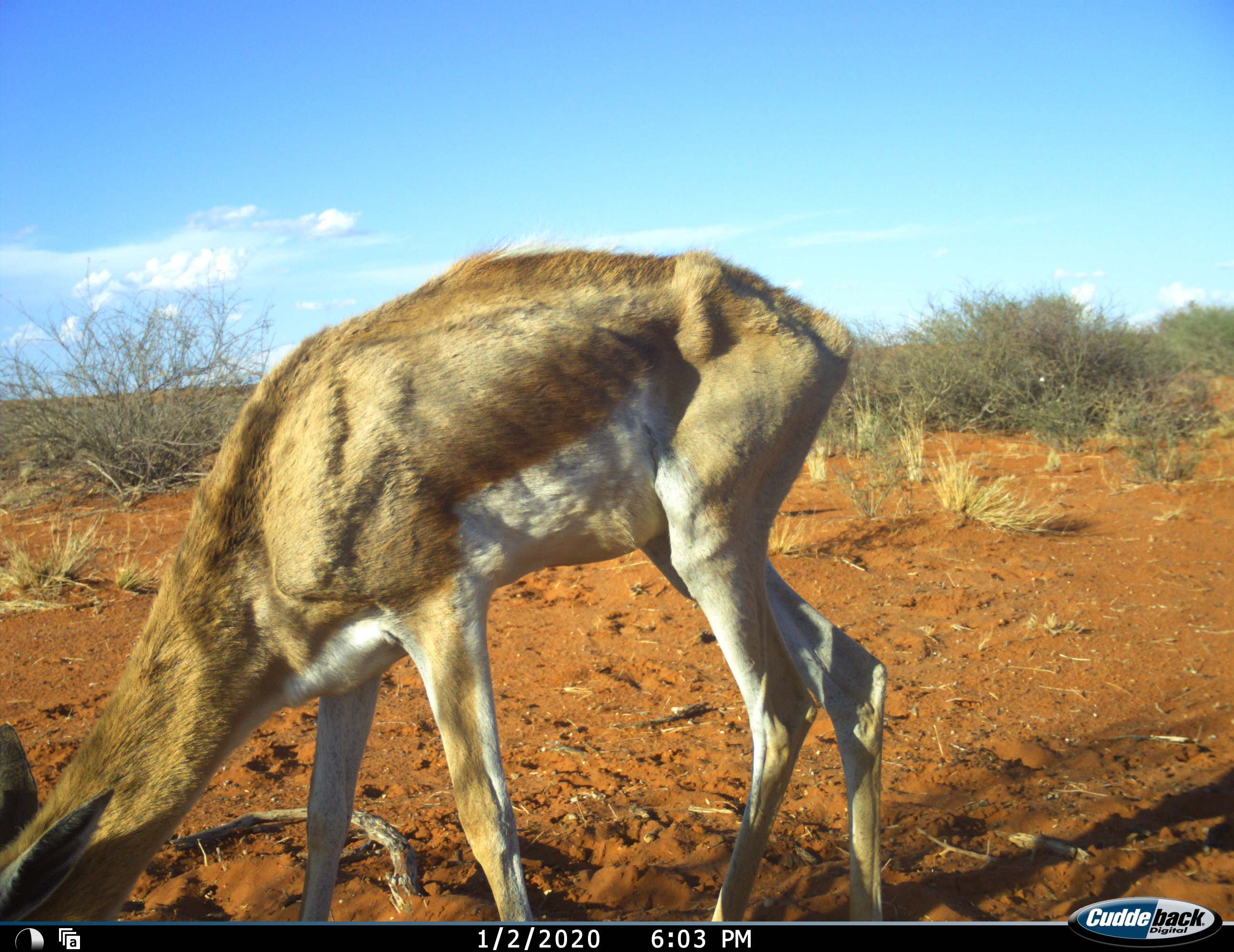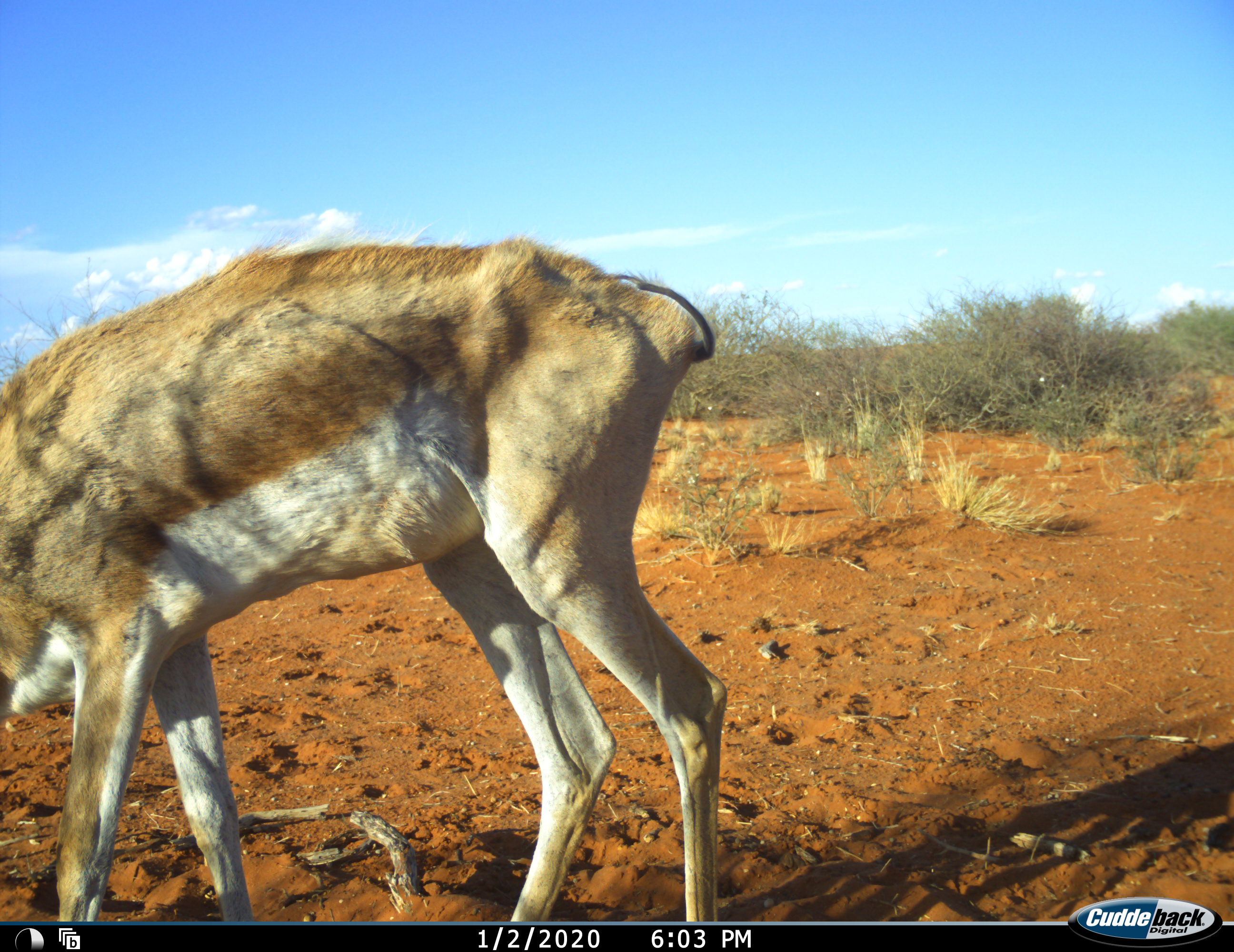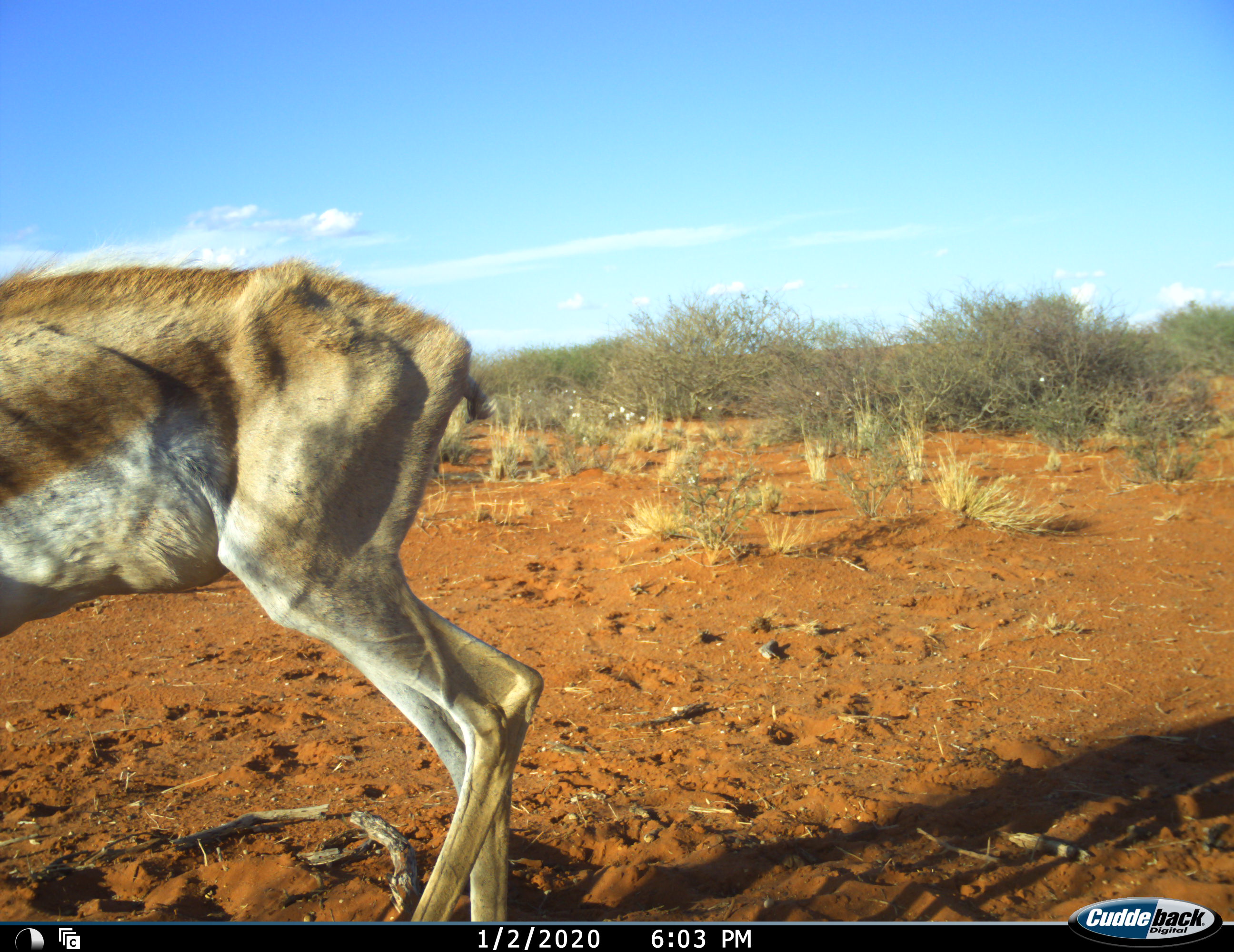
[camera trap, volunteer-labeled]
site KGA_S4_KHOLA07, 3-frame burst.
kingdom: Animalia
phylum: Chordata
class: Mammalia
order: Artiodactyla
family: Bovidae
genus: Antidorcas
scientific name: Antidorcas marsupialis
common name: springbok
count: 1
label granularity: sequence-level